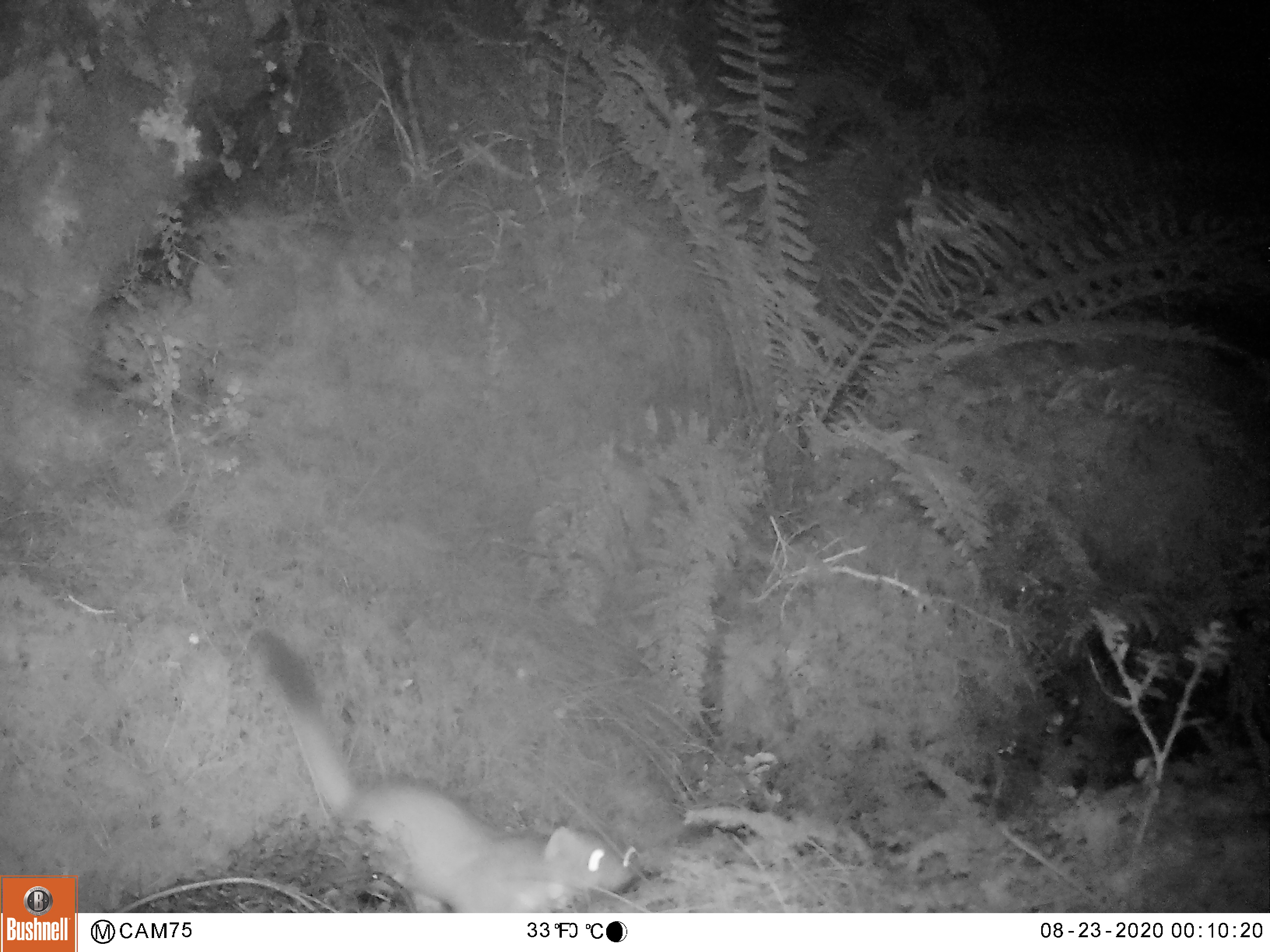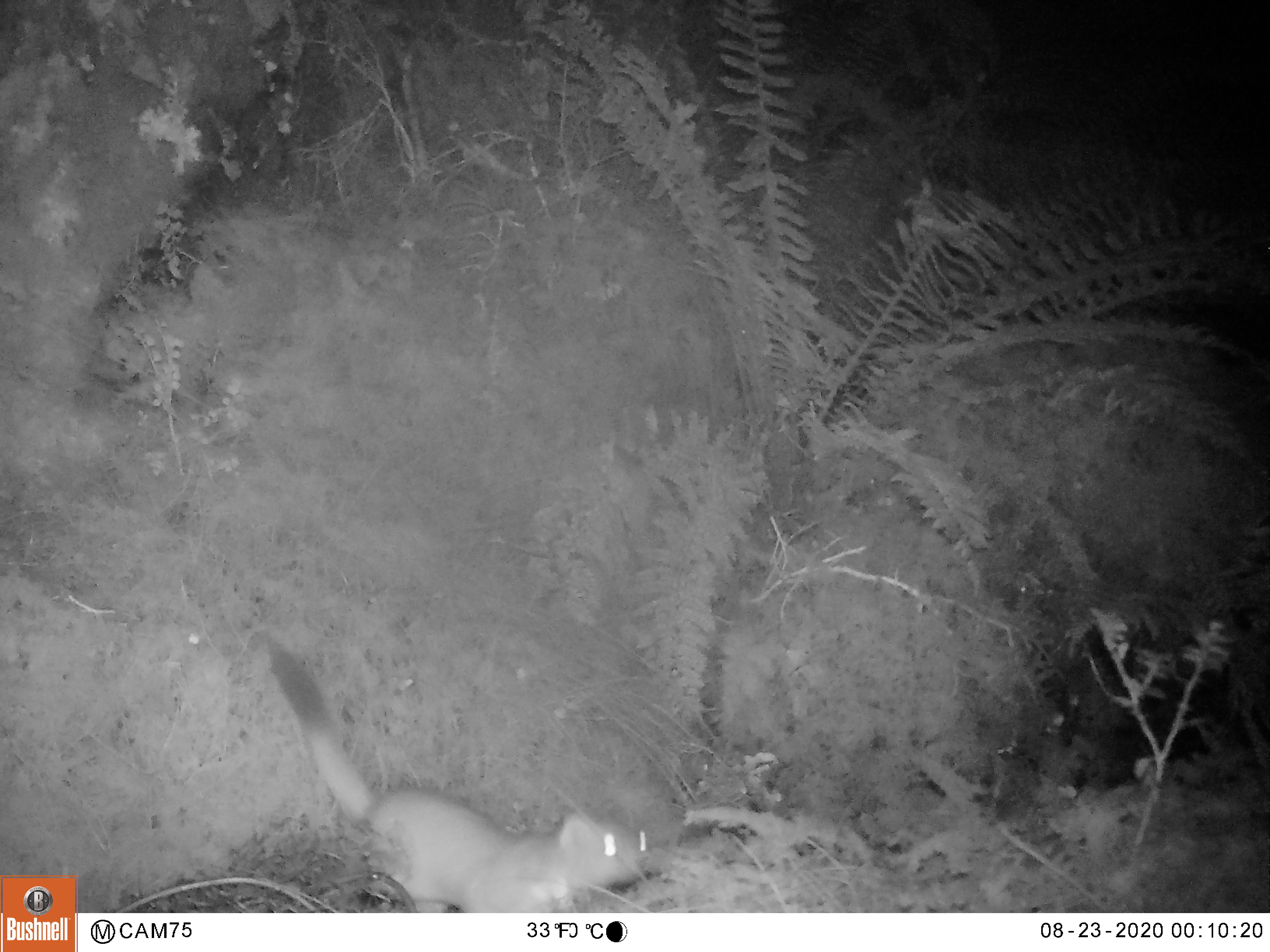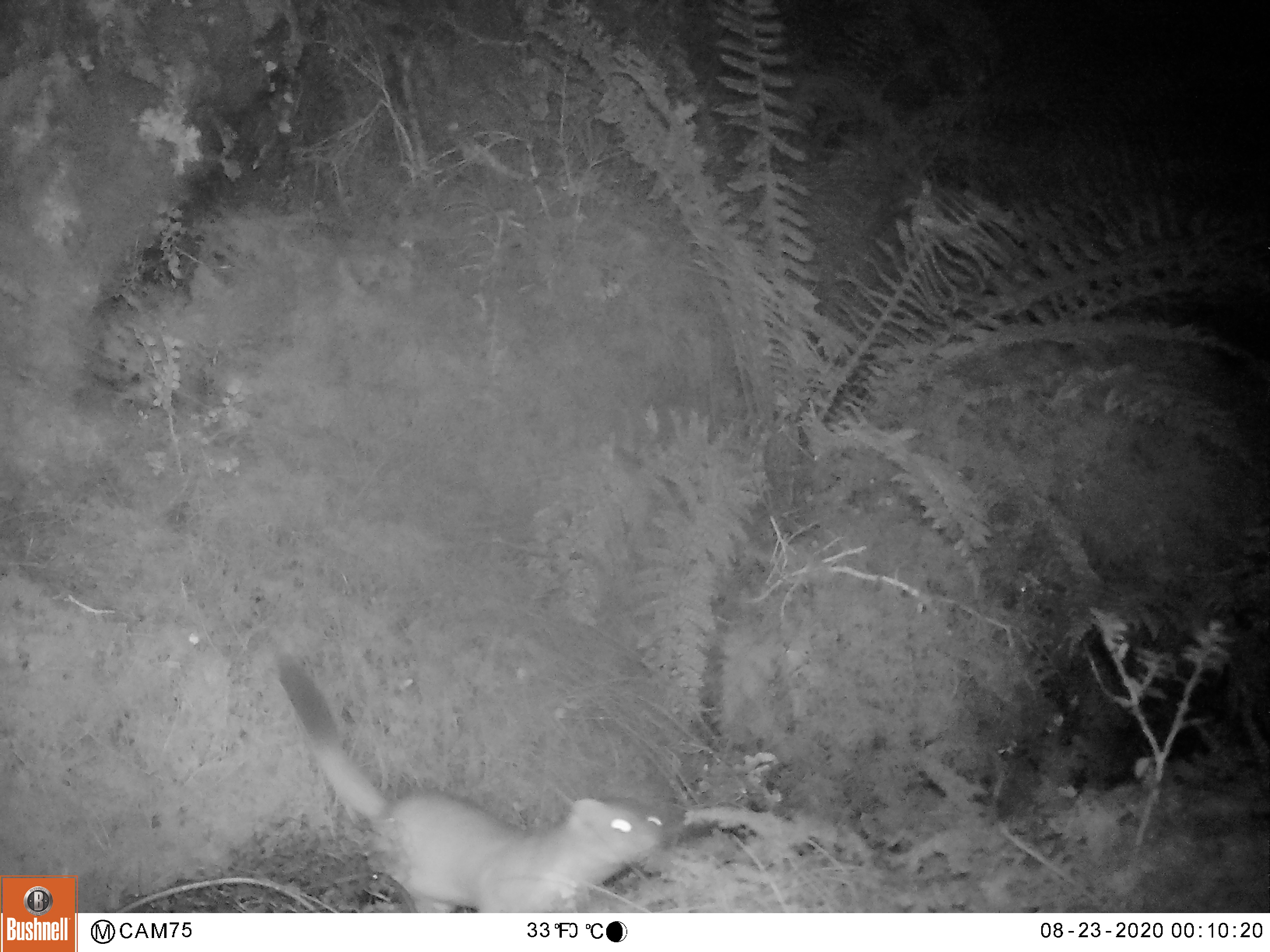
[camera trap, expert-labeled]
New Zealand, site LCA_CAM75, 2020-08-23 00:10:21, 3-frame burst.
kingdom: Animalia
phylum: Chordata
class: Mammalia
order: Carnivora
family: Mustelidae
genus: Mustela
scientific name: Mustela erminea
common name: stoat